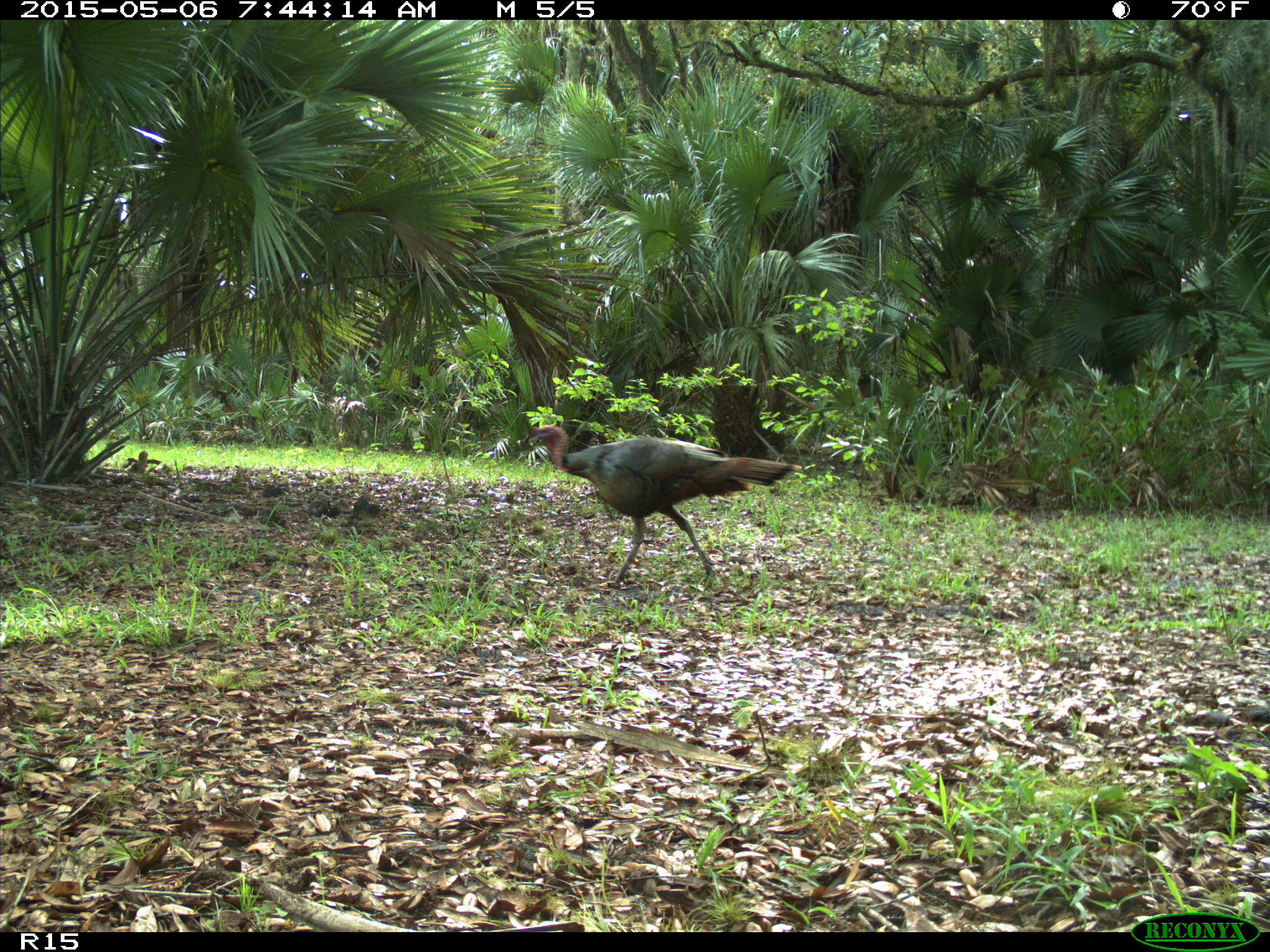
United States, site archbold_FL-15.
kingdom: Animalia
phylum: Chordata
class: Aves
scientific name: Aves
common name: birds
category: unidentified bird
Unidentified bird (birds) (Aves).